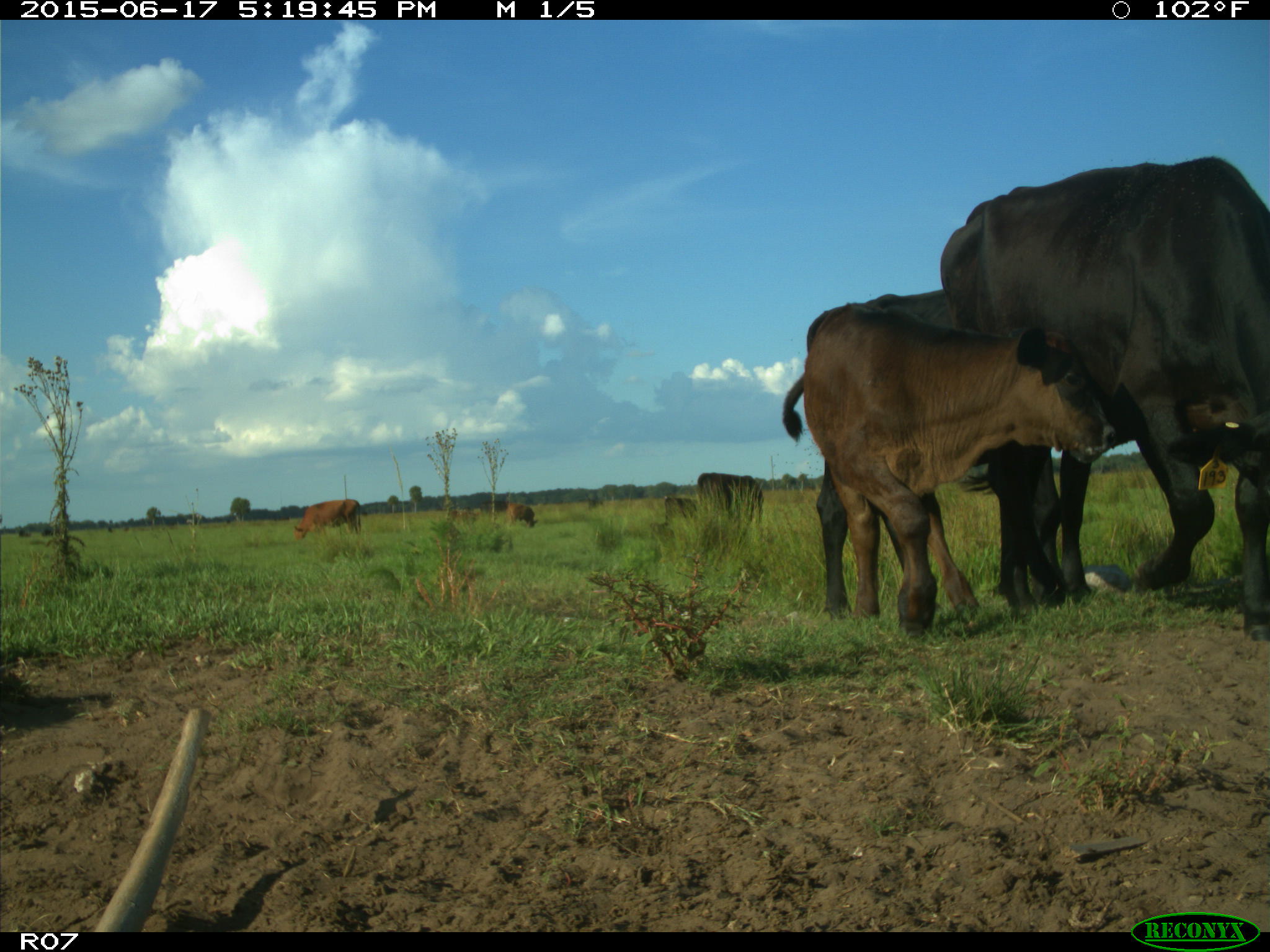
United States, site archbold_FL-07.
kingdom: Animalia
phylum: Chordata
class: Mammalia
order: Artiodactyla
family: Bovidae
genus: Bos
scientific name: Bos taurus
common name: domestic cow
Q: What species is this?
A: Bos taurus (domestic cow).